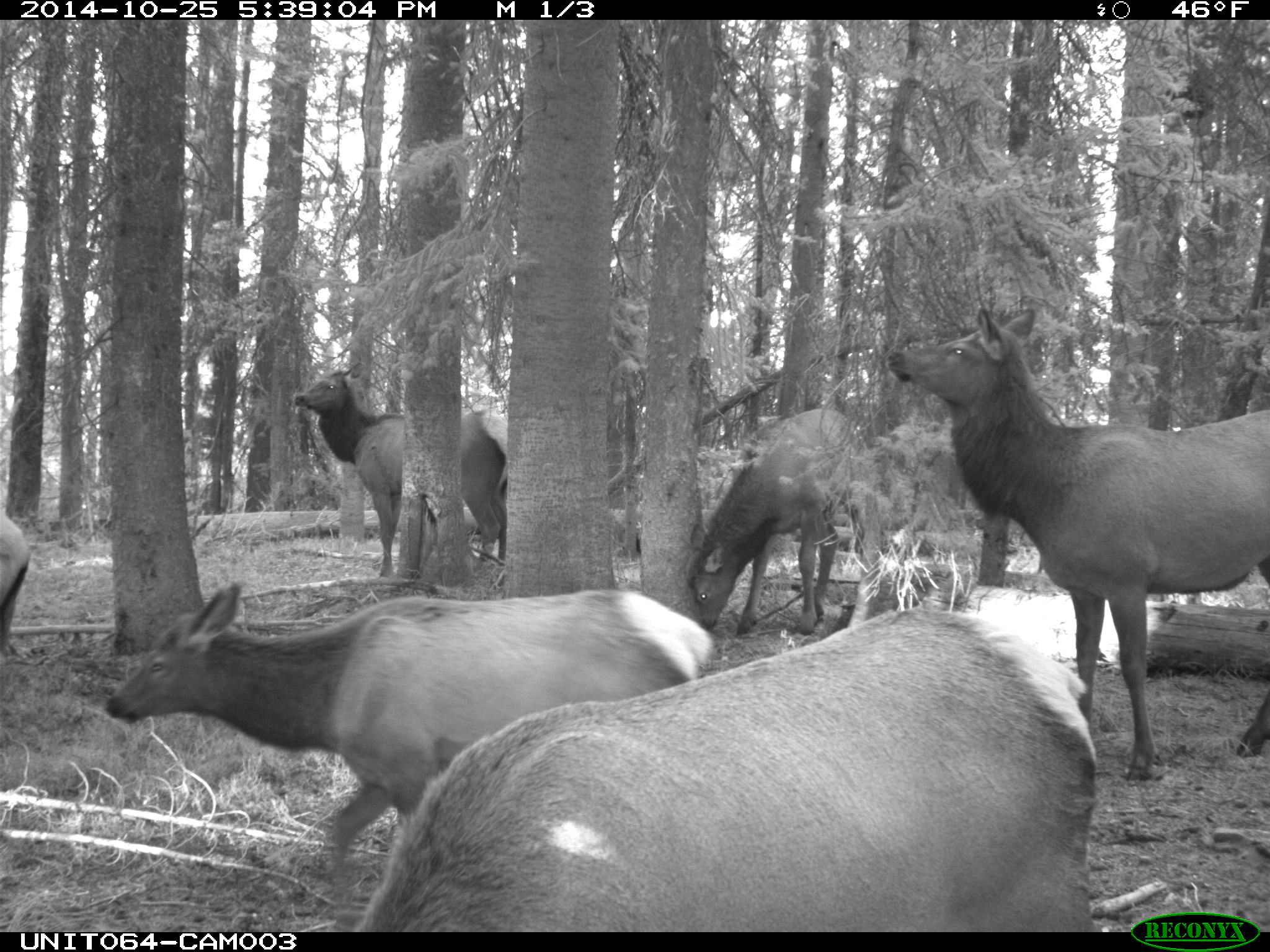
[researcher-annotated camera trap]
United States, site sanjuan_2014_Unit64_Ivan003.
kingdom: Animalia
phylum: Chordata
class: Mammalia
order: Artiodactyla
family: Cervidae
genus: Cervus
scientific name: Cervus elaphus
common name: red deer